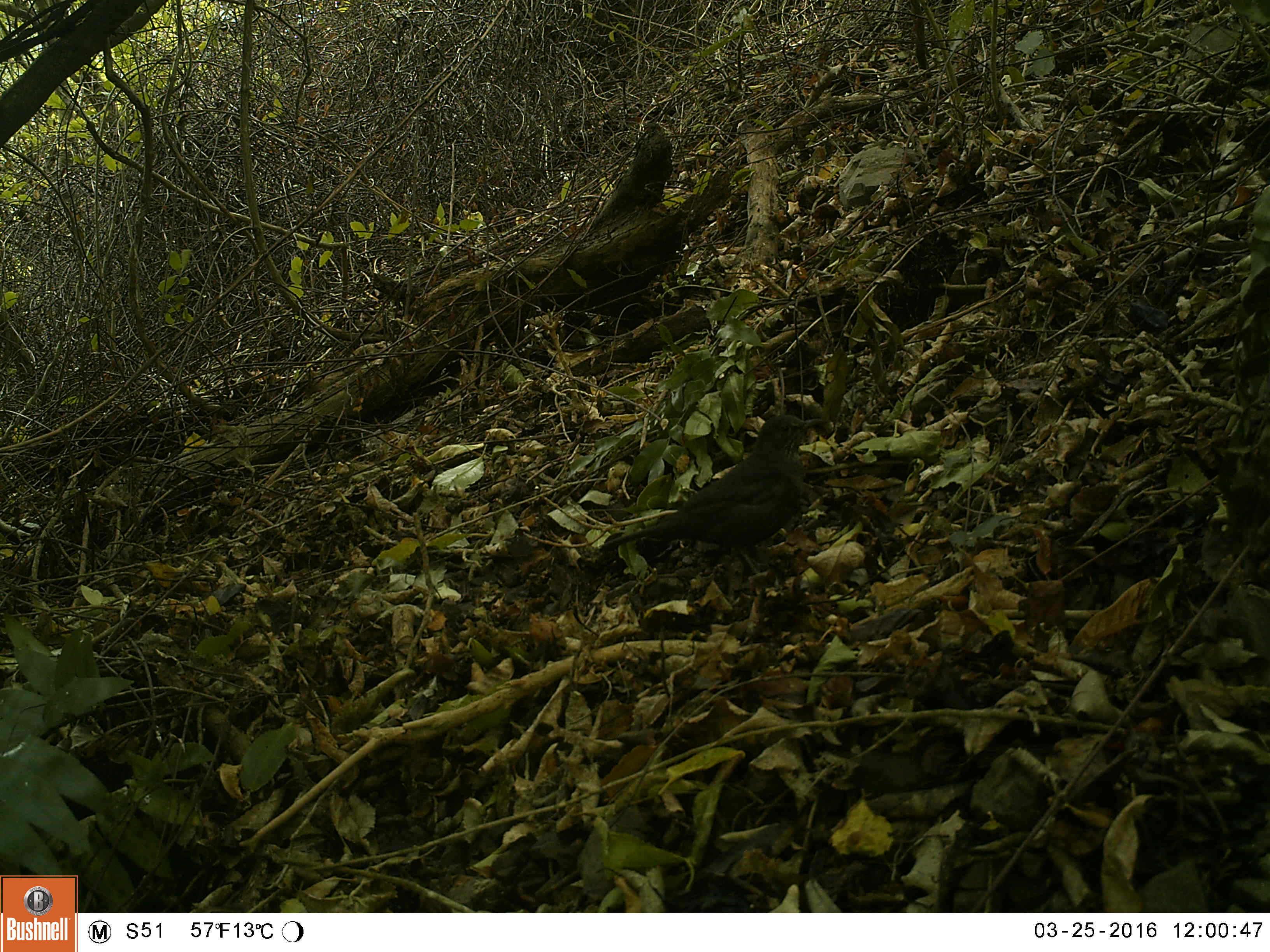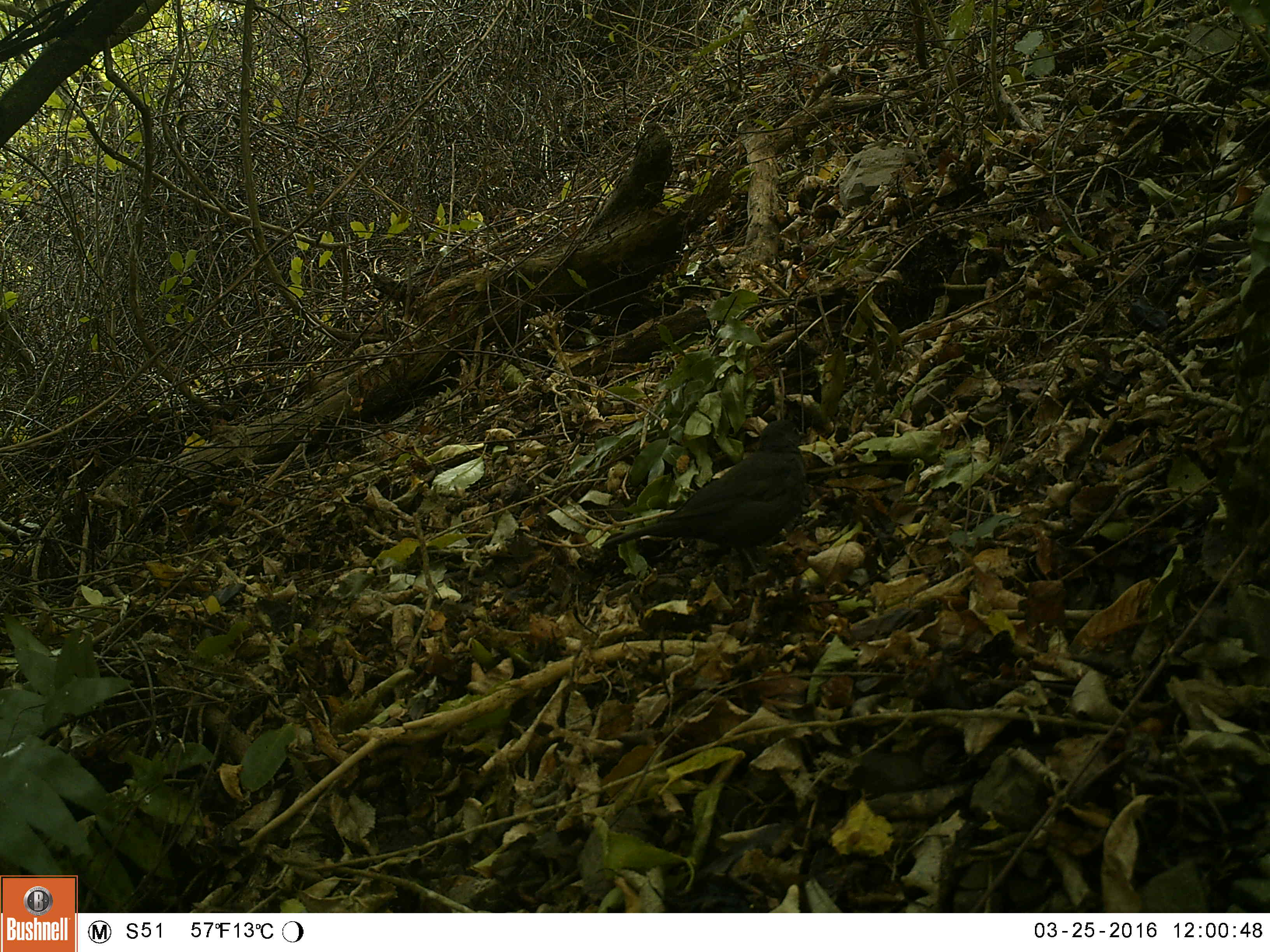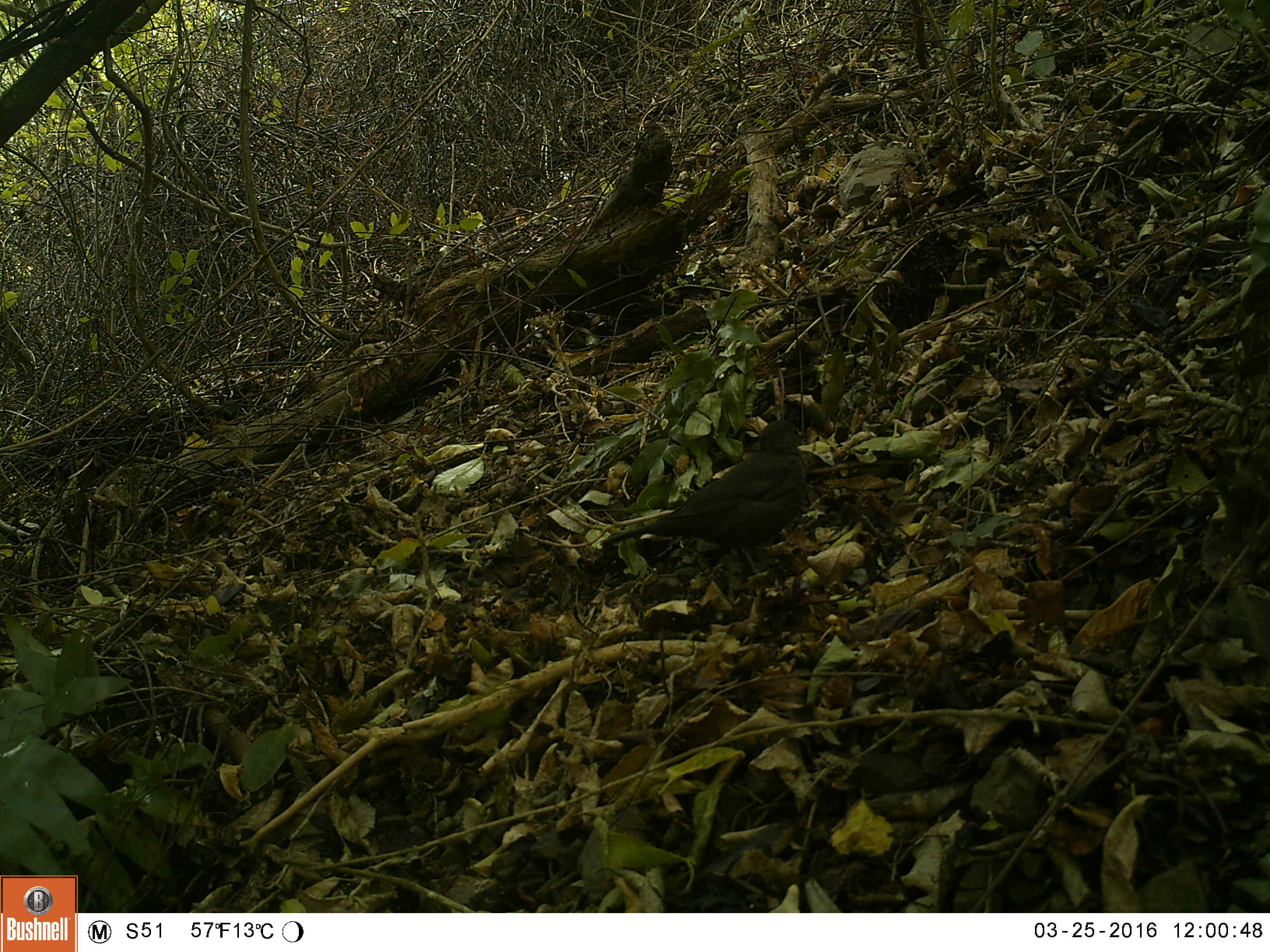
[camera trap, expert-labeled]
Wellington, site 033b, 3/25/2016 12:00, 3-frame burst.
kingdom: Animalia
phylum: Chordata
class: Aves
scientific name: Aves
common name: bird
Bird (Aves).